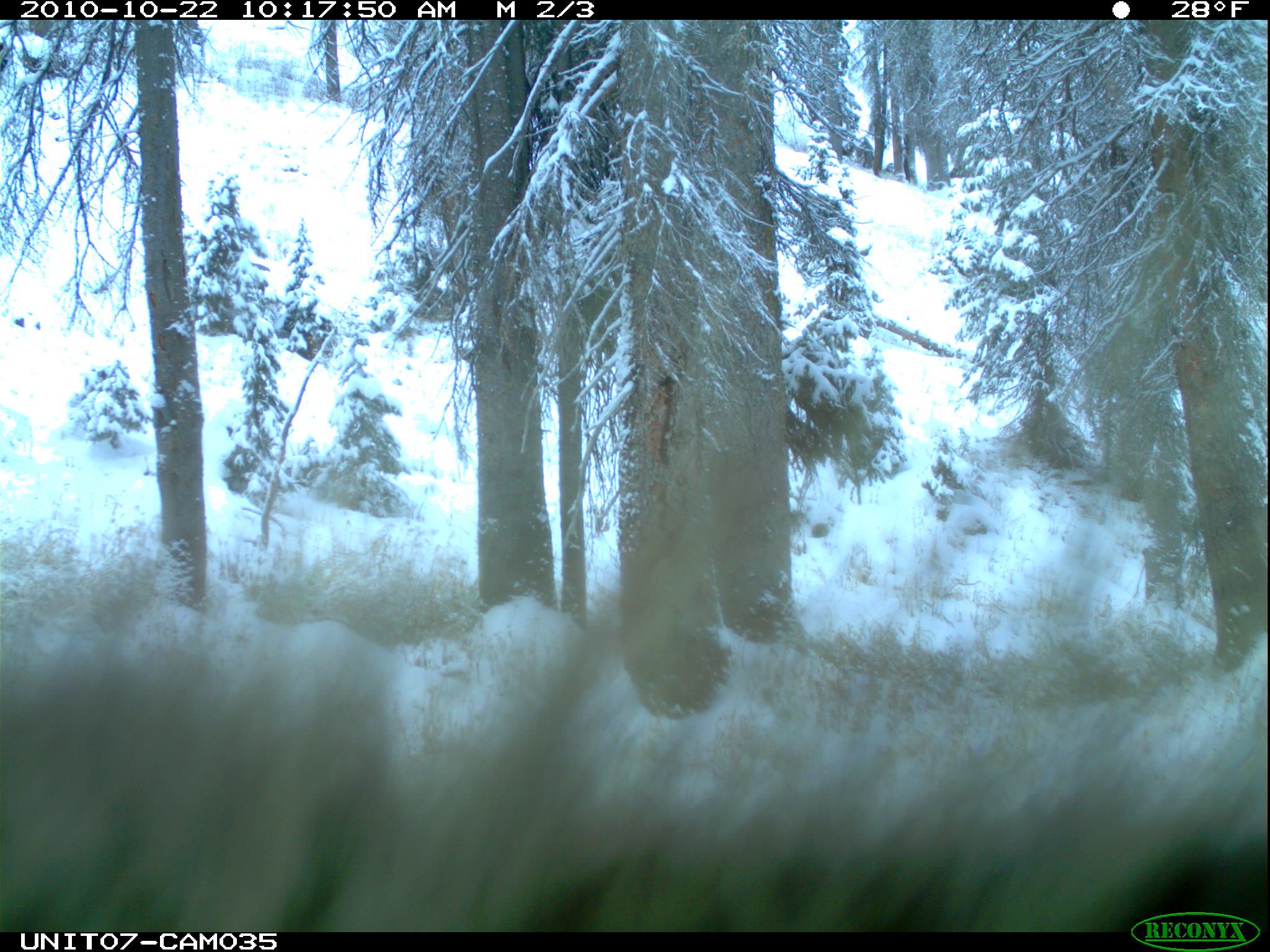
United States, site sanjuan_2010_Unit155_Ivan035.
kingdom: Animalia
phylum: Chordata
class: Mammalia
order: Rodentia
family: Erethizontidae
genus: Erethizon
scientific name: Erethizon dorsatum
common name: north american porcupine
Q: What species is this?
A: Erethizon dorsatum (north american porcupine).